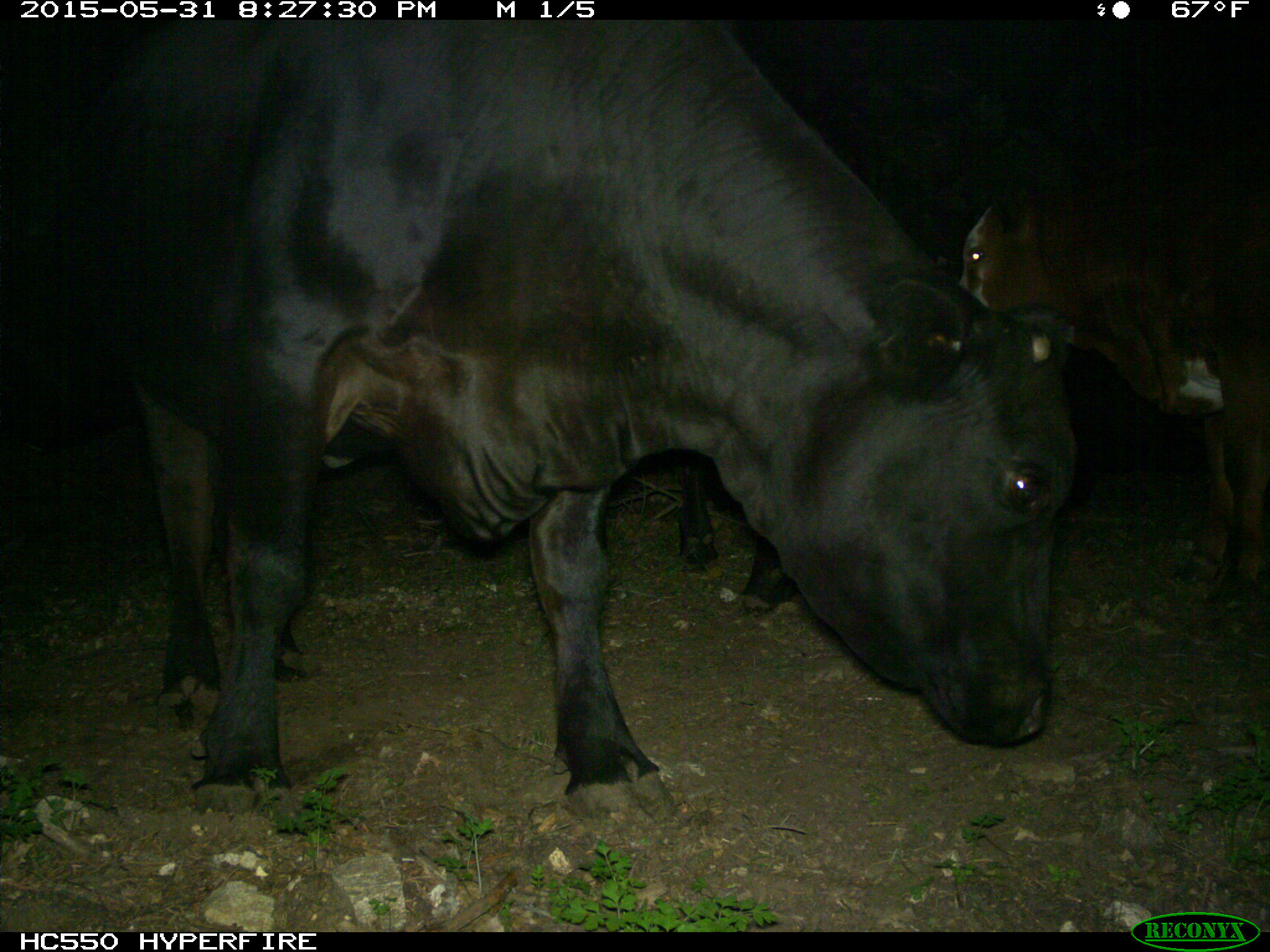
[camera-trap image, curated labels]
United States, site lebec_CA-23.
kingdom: Animalia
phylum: Chordata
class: Mammalia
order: Artiodactyla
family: Bovidae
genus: Bos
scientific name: Bos taurus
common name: domestic cow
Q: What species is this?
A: Bos taurus (domestic cow).